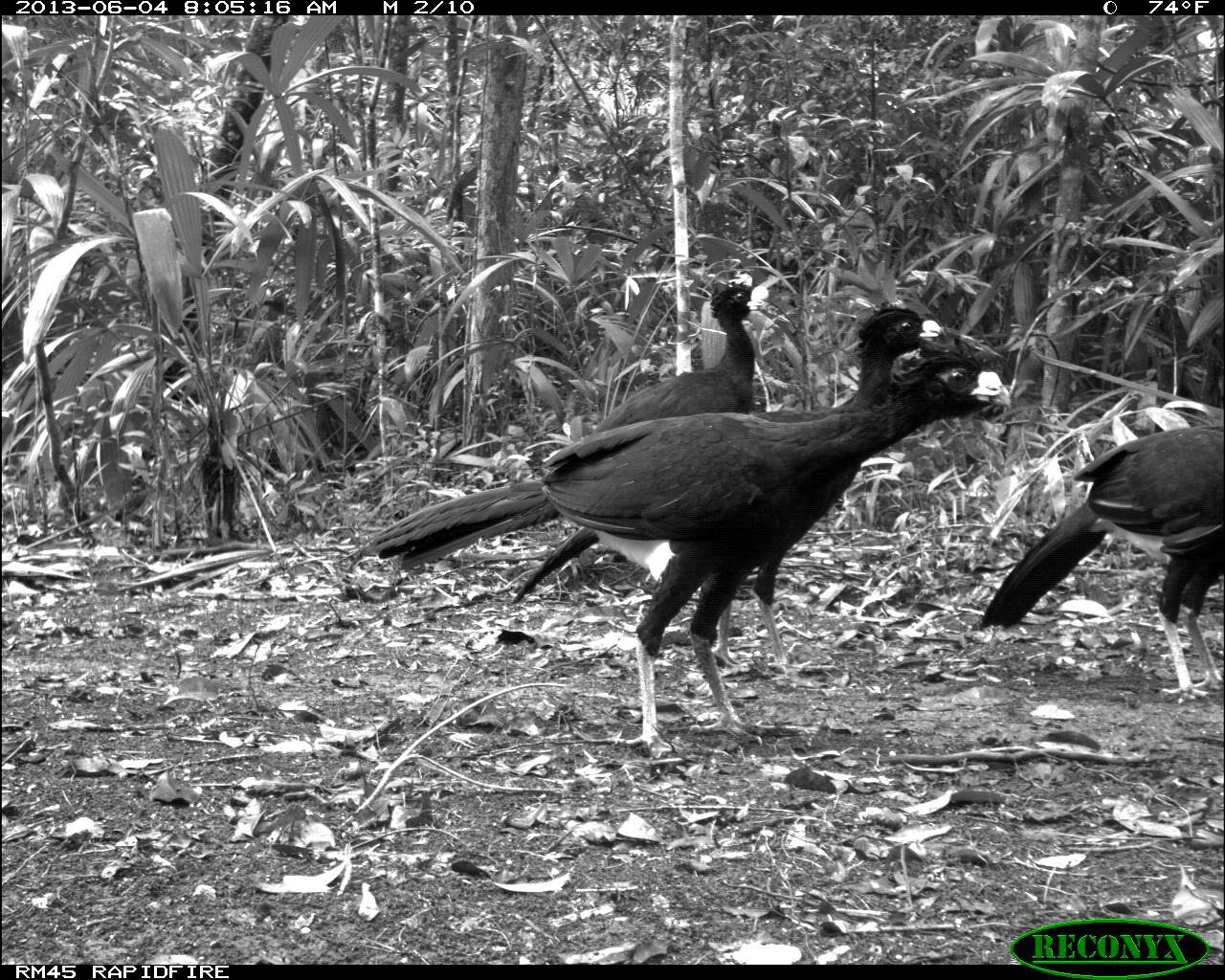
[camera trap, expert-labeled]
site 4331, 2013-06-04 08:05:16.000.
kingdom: Animalia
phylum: Chordata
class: Aves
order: Galliformes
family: Cracidae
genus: Crax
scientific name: Crax rubra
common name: great curassow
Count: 5.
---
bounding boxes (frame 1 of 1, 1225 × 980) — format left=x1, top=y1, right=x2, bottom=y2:
crax rubra: left=533, top=343, right=1013, bottom=759; left=507, top=303, right=946, bottom=680; left=372, top=278, right=770, bottom=618; left=966, top=419, right=1222, bottom=705